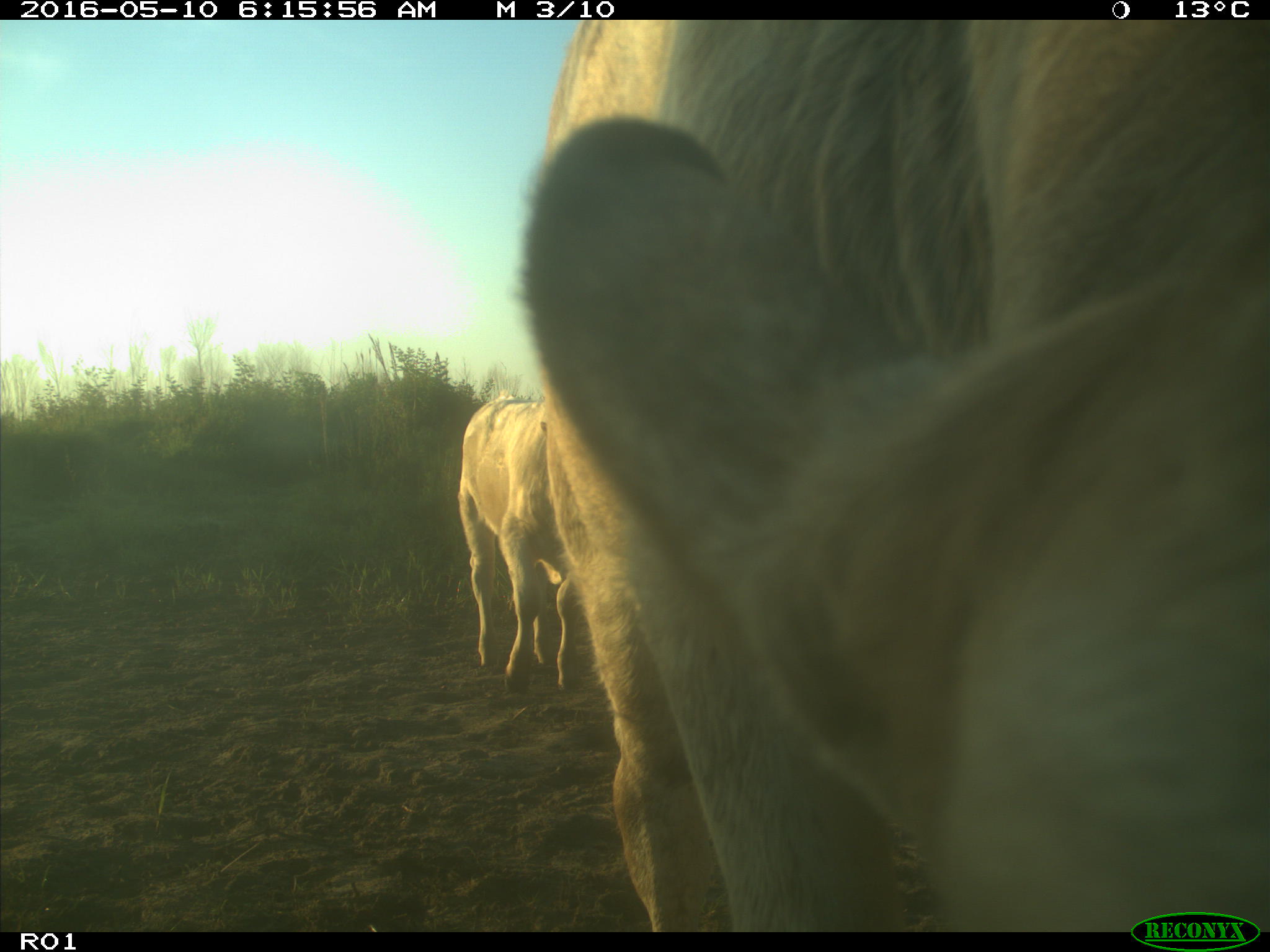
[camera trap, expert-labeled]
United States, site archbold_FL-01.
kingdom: Animalia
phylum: Chordata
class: Mammalia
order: Artiodactyla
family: Bovidae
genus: Bos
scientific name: Bos taurus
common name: domestic cow